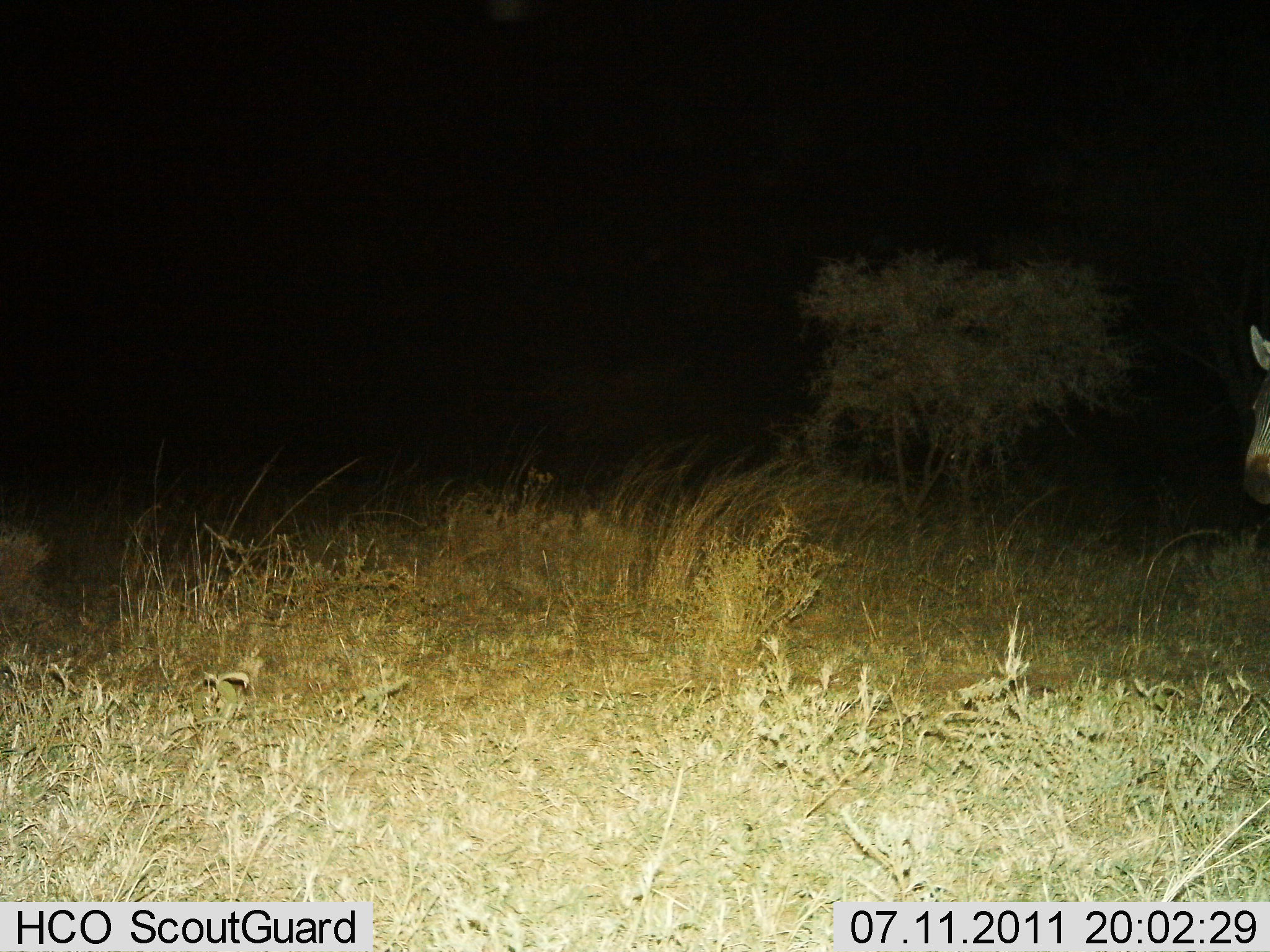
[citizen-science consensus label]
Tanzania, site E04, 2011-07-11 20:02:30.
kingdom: Animalia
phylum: Chordata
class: Mammalia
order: Perissodactyla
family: Equidae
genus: Equus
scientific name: Equus quagga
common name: plains zebra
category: zebra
Zebra (plains zebra) (Equus quagga), count 1. Behavior (volunteer vote fractions): standing 80%, resting 0%, moving 20%, interacting 0%. Young present (vote fraction): 0%. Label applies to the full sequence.